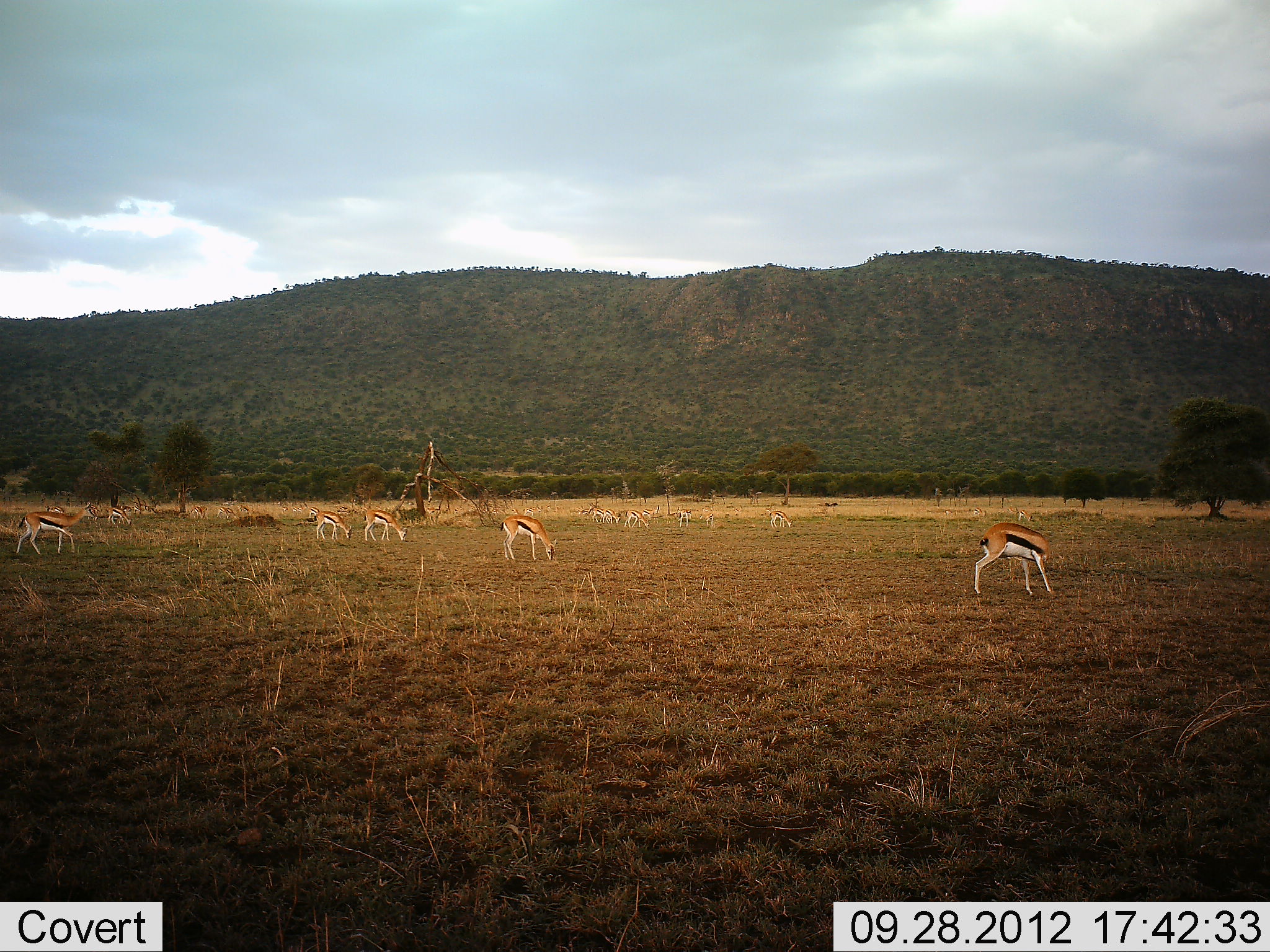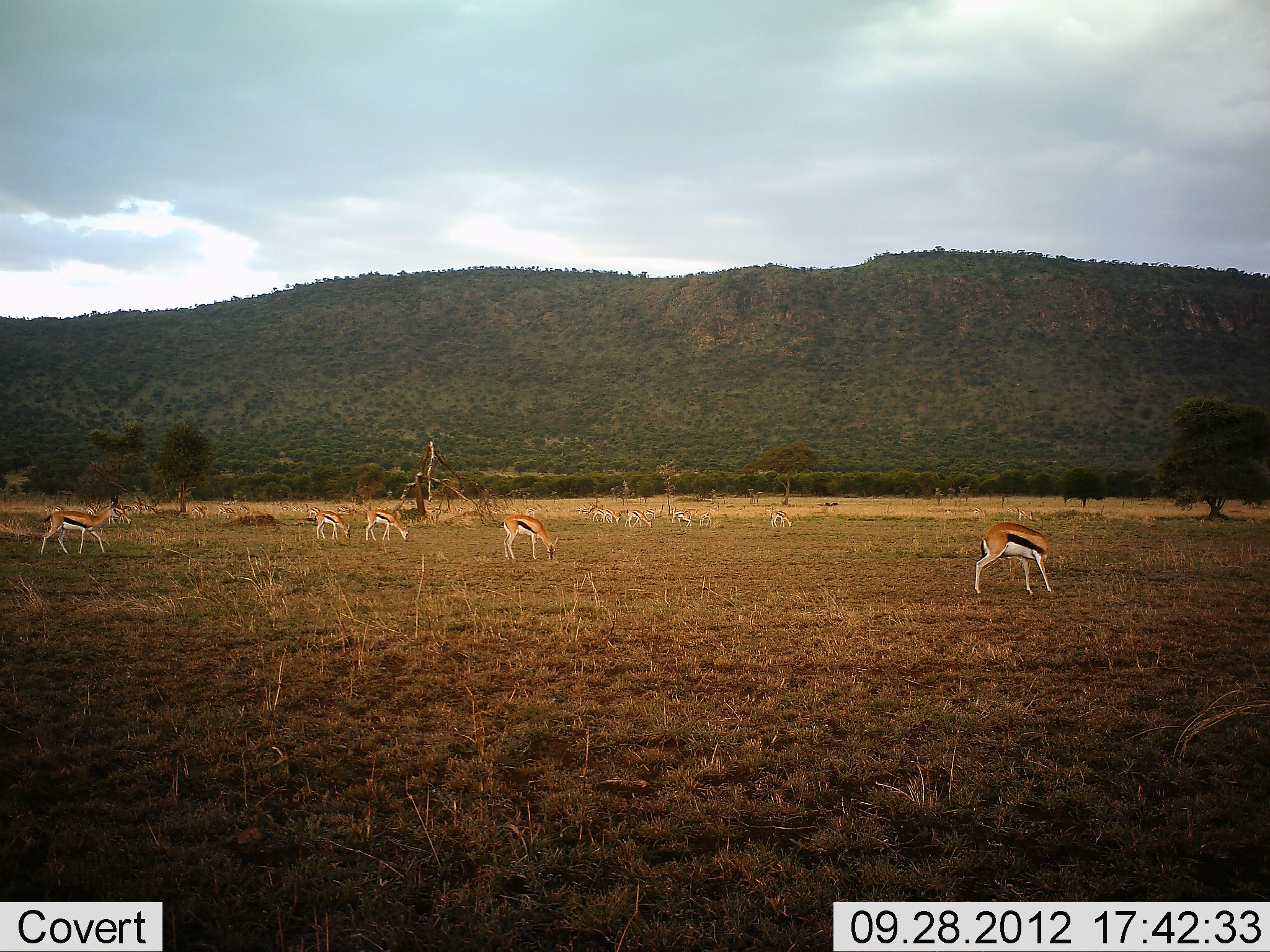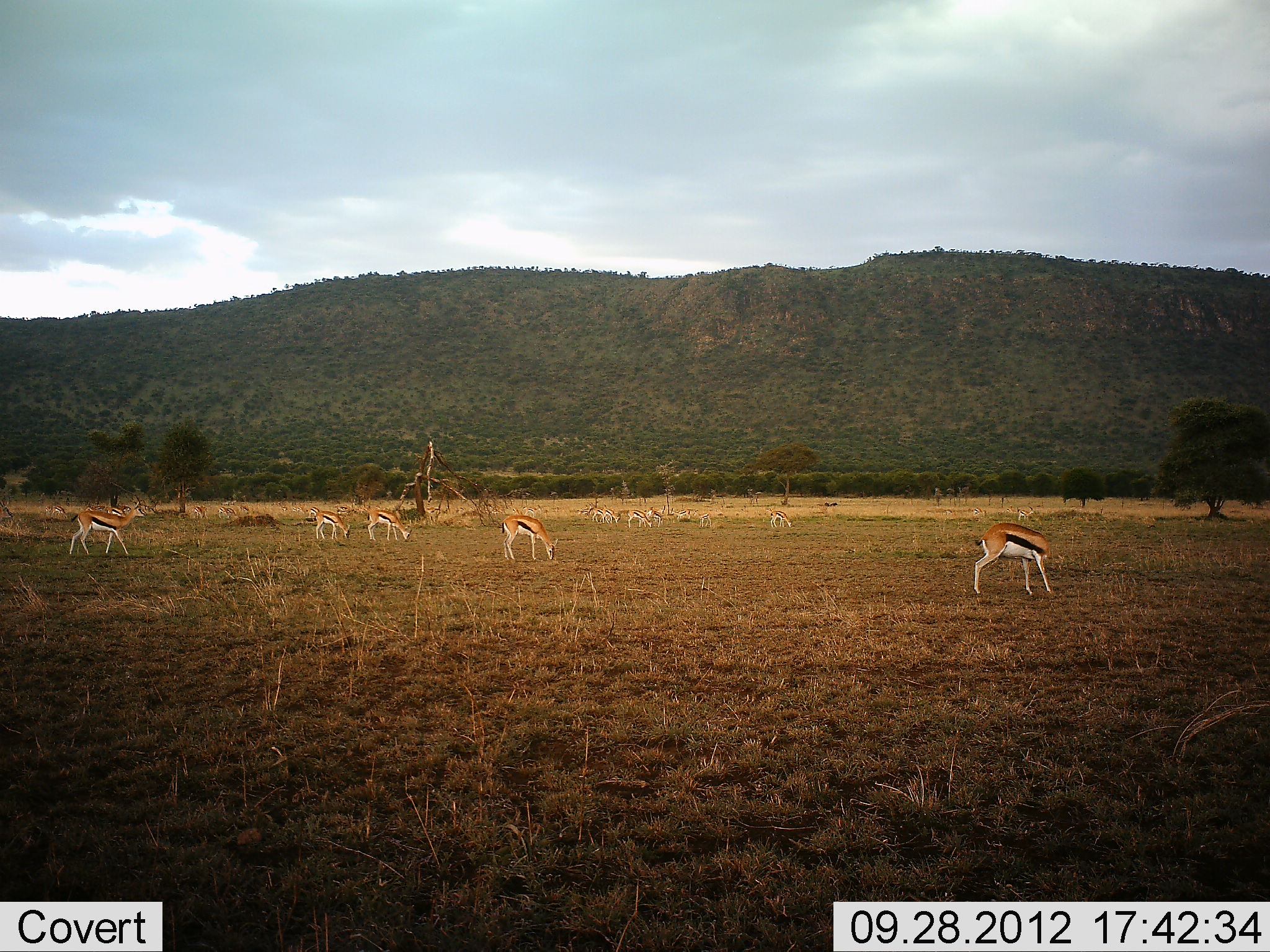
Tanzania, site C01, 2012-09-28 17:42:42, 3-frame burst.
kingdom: Animalia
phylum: Chordata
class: Mammalia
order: Artiodactyla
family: Bovidae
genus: Eudorcas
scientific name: Eudorcas thomsonii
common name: thomson's gazelle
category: gazellethomsons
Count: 11-50.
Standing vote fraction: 70%.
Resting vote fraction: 20%.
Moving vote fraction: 60%.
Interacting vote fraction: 10%.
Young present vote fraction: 0%.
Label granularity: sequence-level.